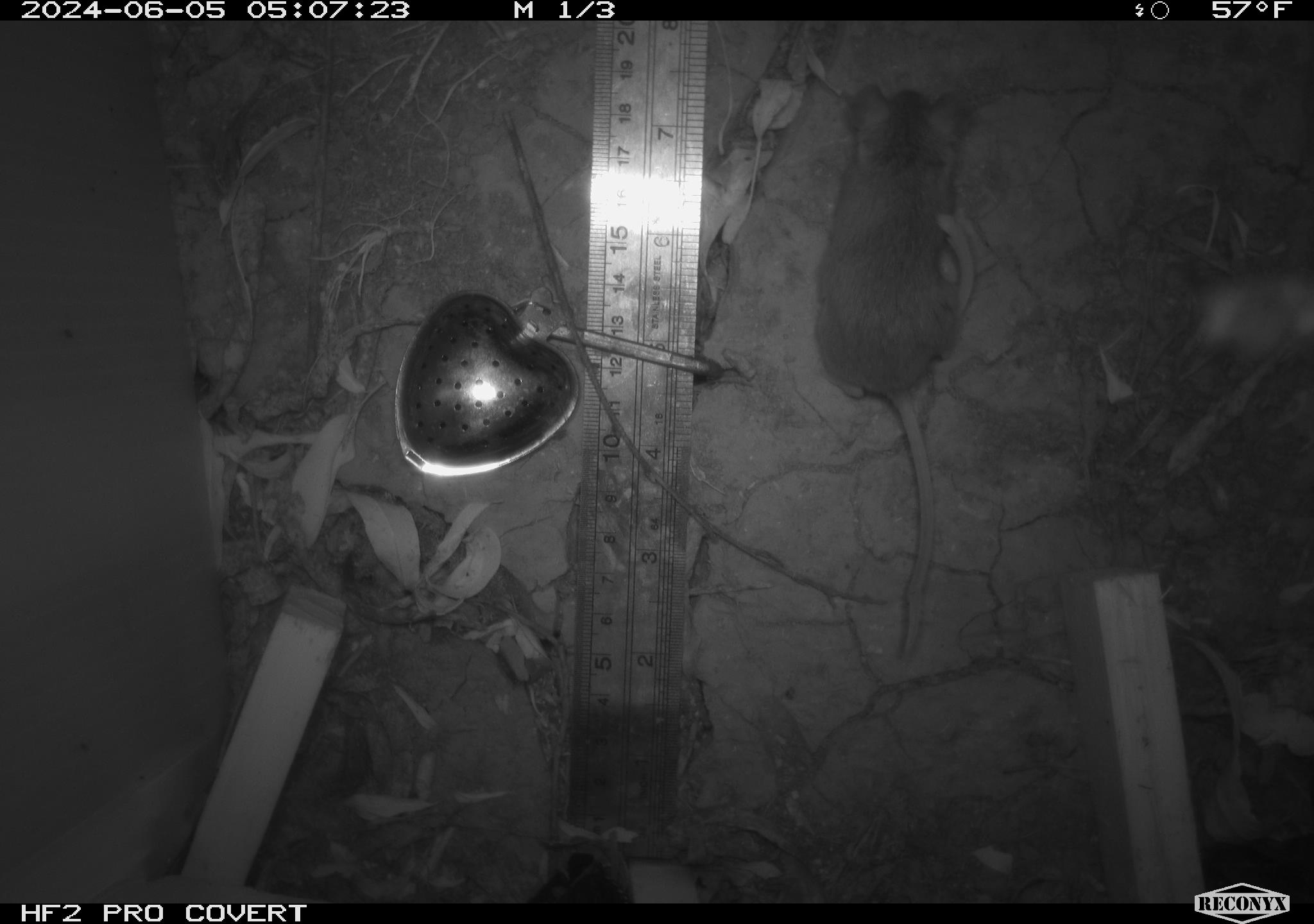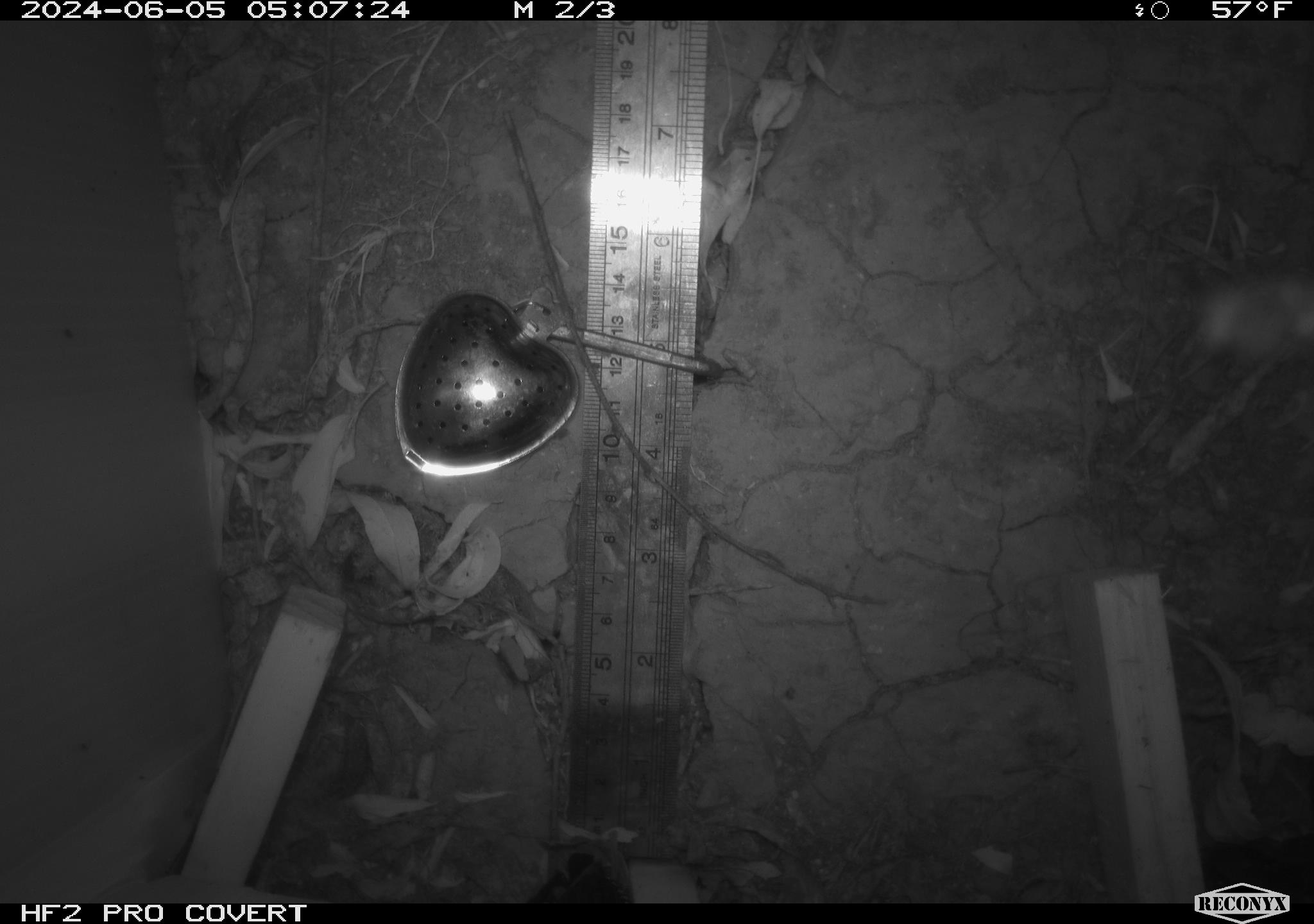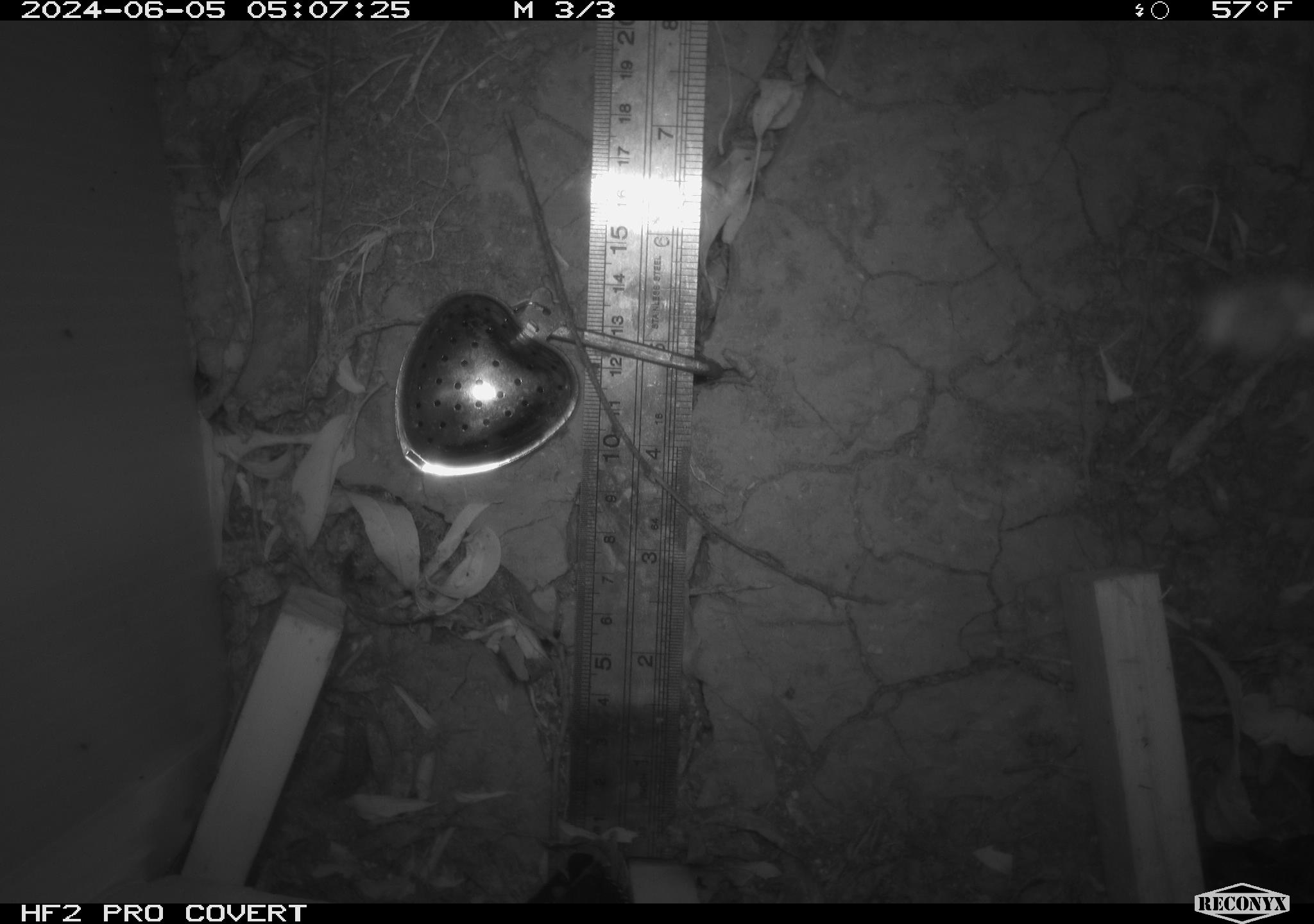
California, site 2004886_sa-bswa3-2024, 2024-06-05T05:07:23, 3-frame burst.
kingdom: Animalia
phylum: Chordata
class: Mammalia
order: Rodentia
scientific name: Rodentia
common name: mouse species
Mouse species (Rodentia).